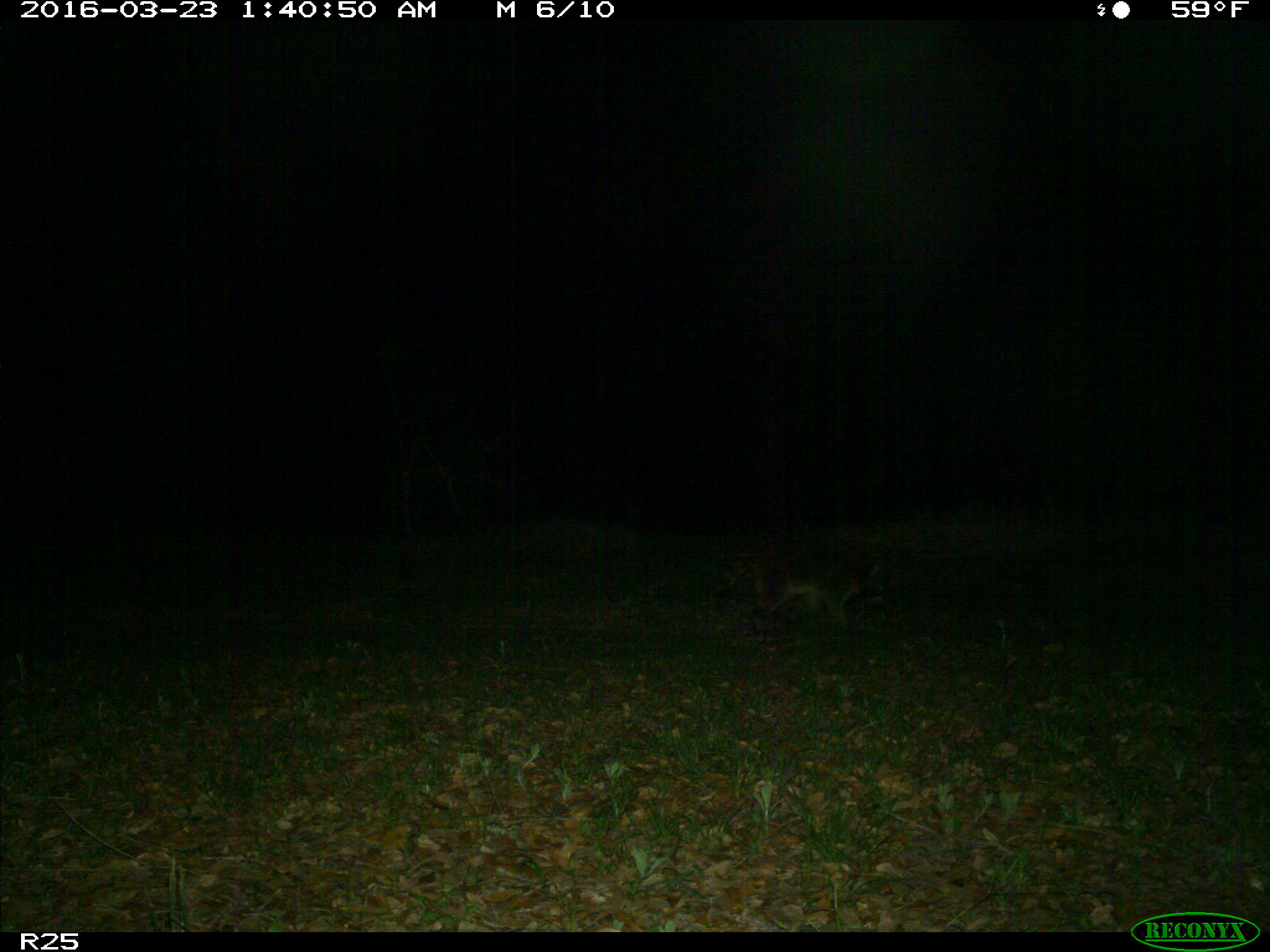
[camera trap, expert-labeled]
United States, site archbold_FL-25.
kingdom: Animalia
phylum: Chordata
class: Mammalia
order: Carnivora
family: Procyonidae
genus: Procyon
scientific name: Procyon lotor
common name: common raccoon